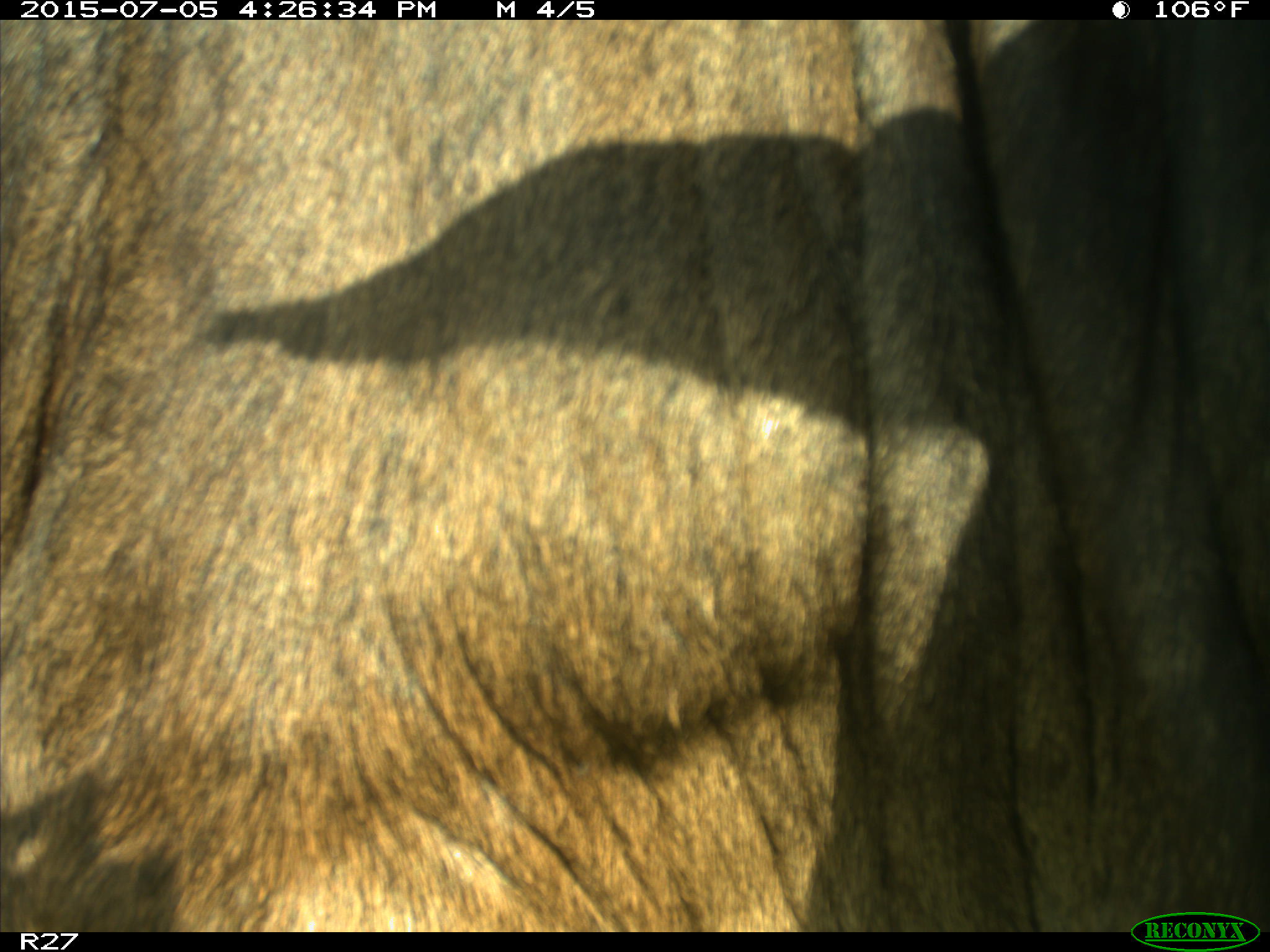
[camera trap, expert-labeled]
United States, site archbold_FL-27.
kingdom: Animalia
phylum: Chordata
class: Mammalia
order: Artiodactyla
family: Bovidae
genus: Bos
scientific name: Bos taurus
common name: domestic cow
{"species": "Bos taurus (domestic cow)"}